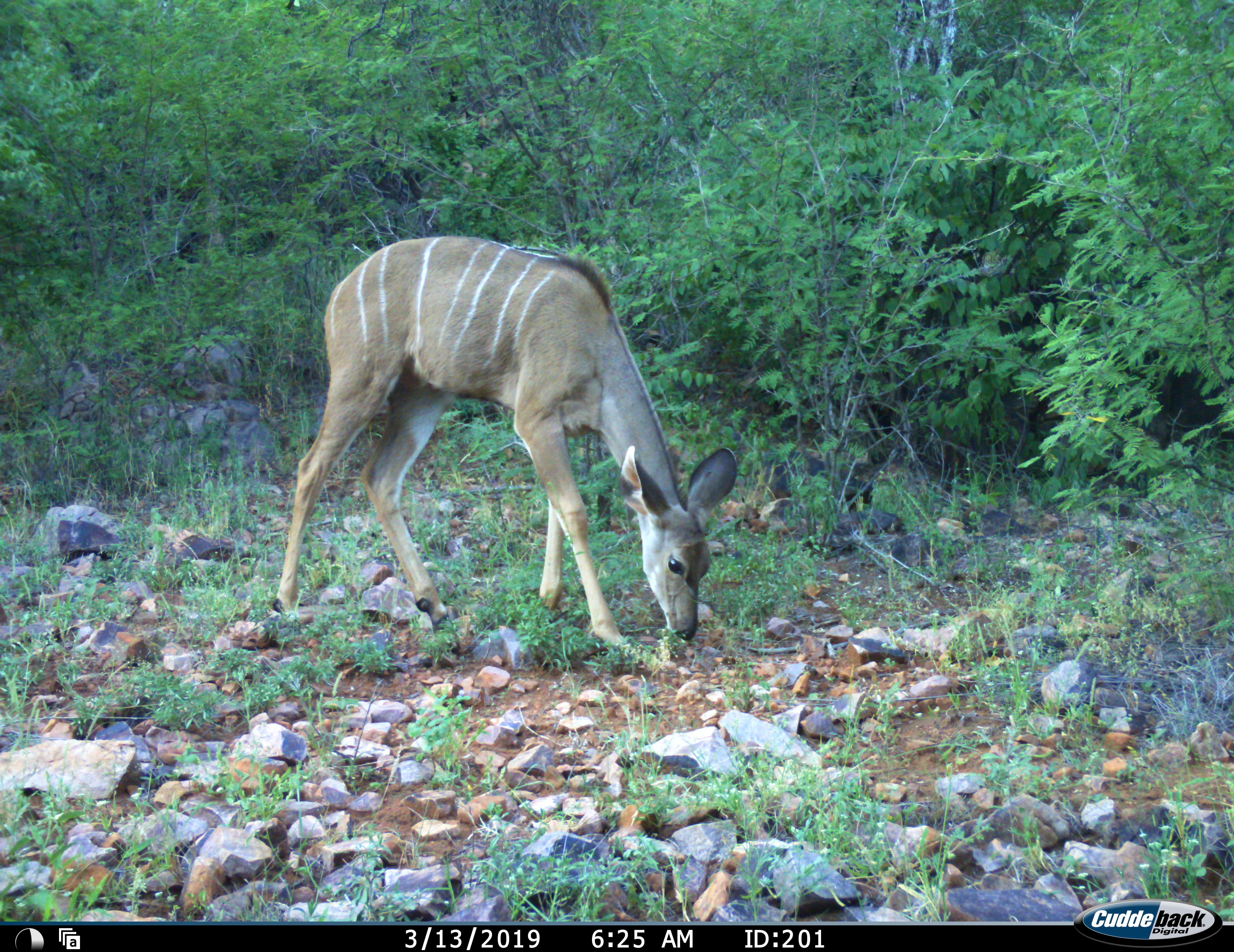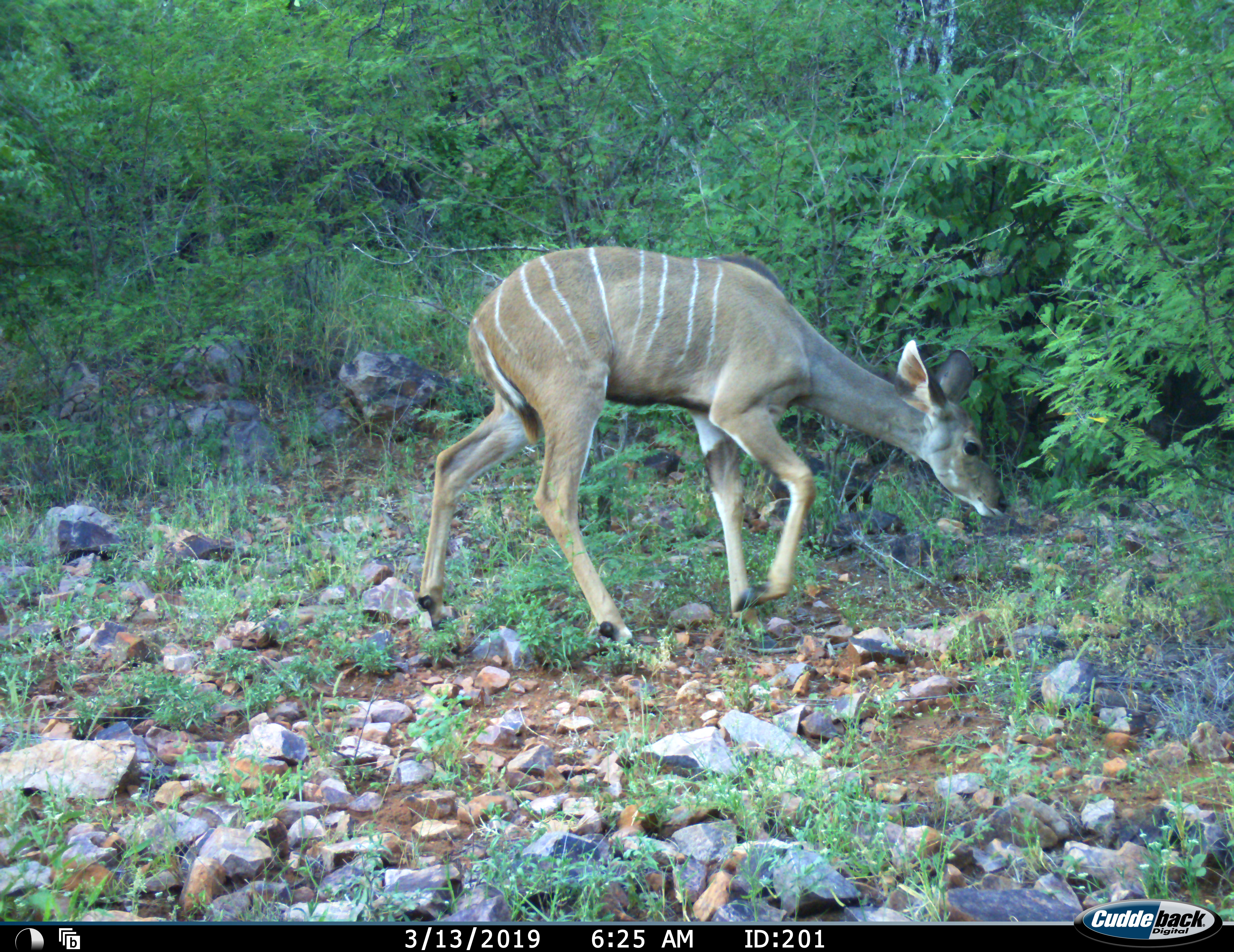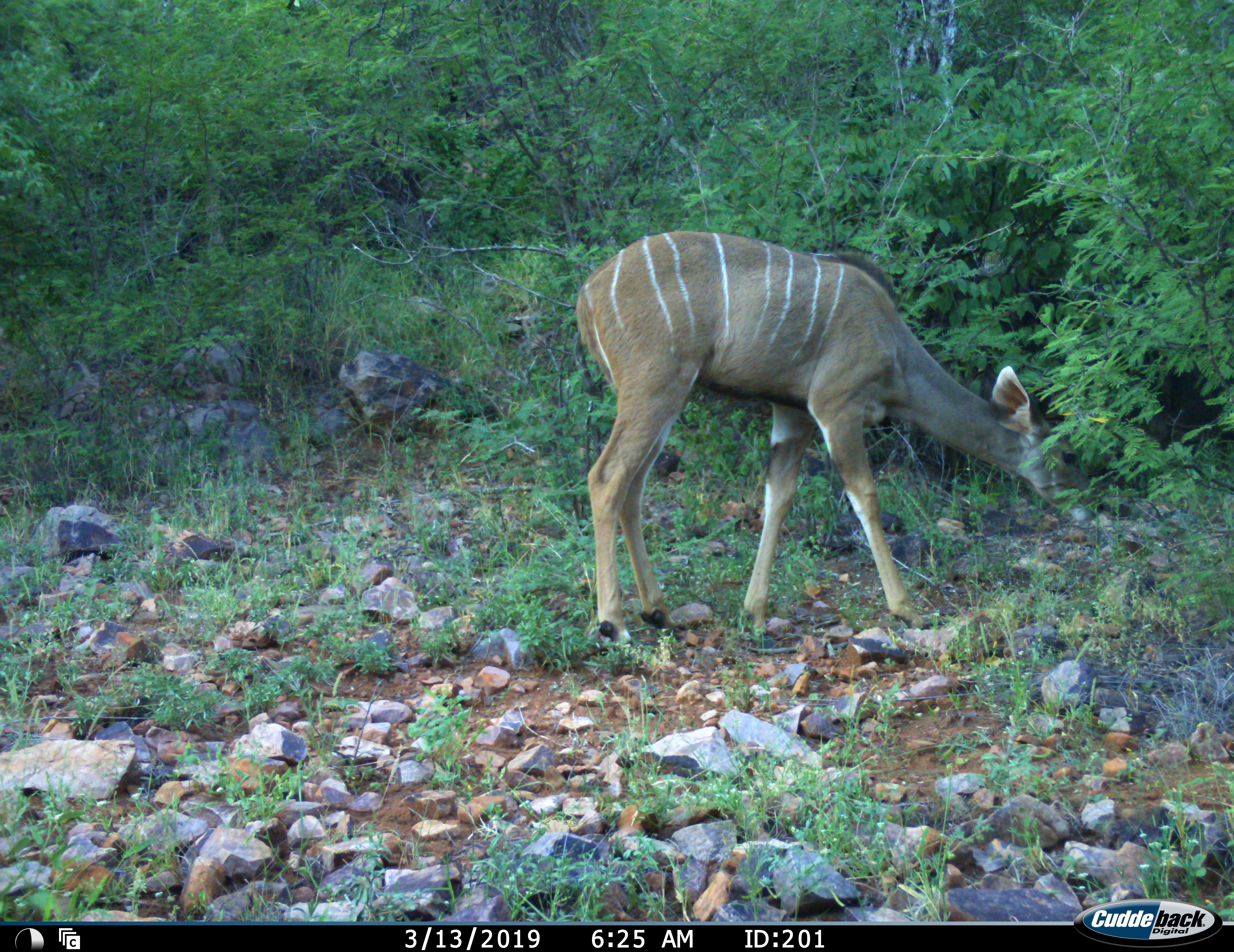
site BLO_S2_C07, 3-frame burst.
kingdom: Animalia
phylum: Chordata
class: Mammalia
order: Artiodactyla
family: Bovidae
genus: Tragelaphus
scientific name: Tragelaphus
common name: kudu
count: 1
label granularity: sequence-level